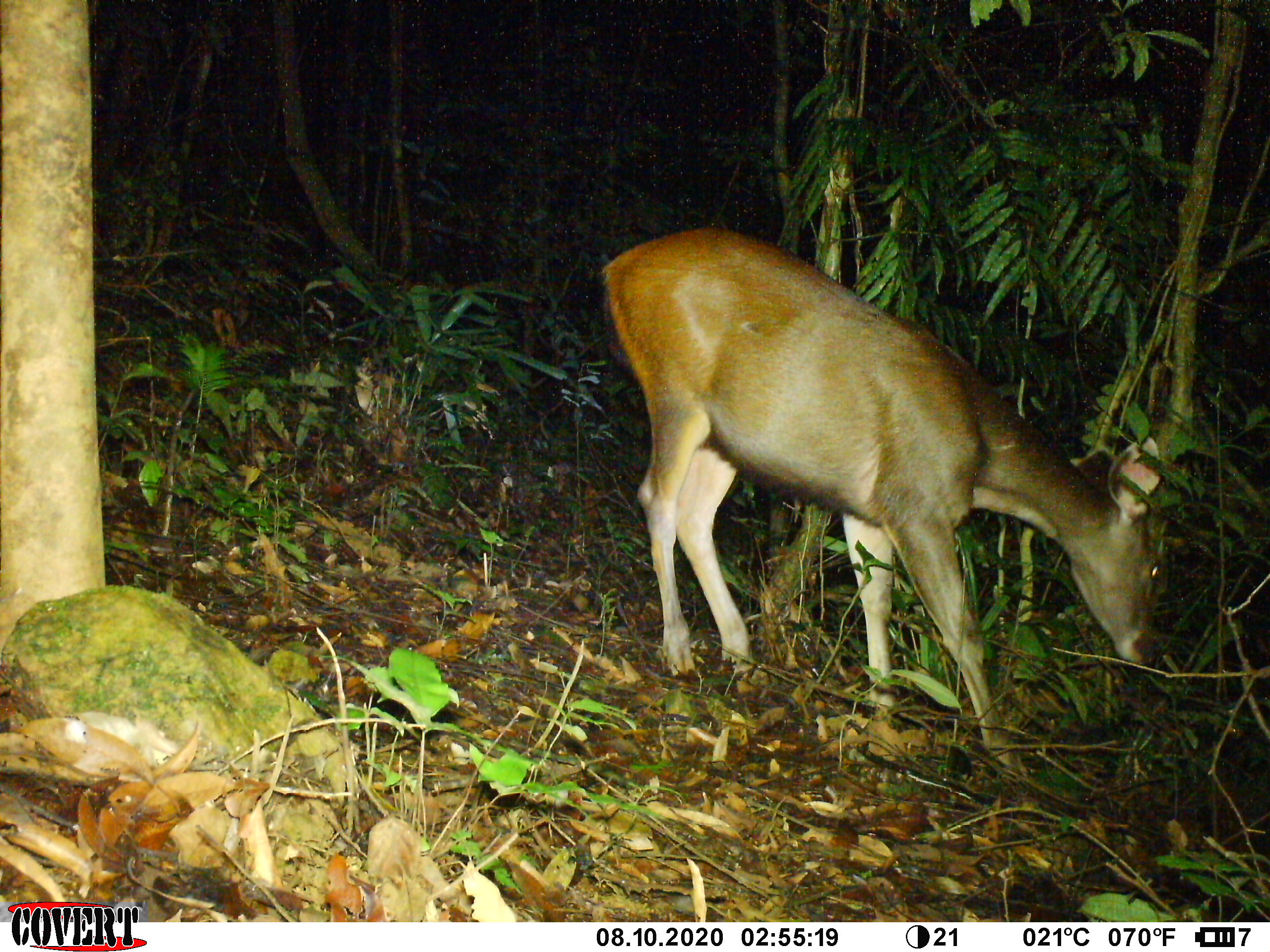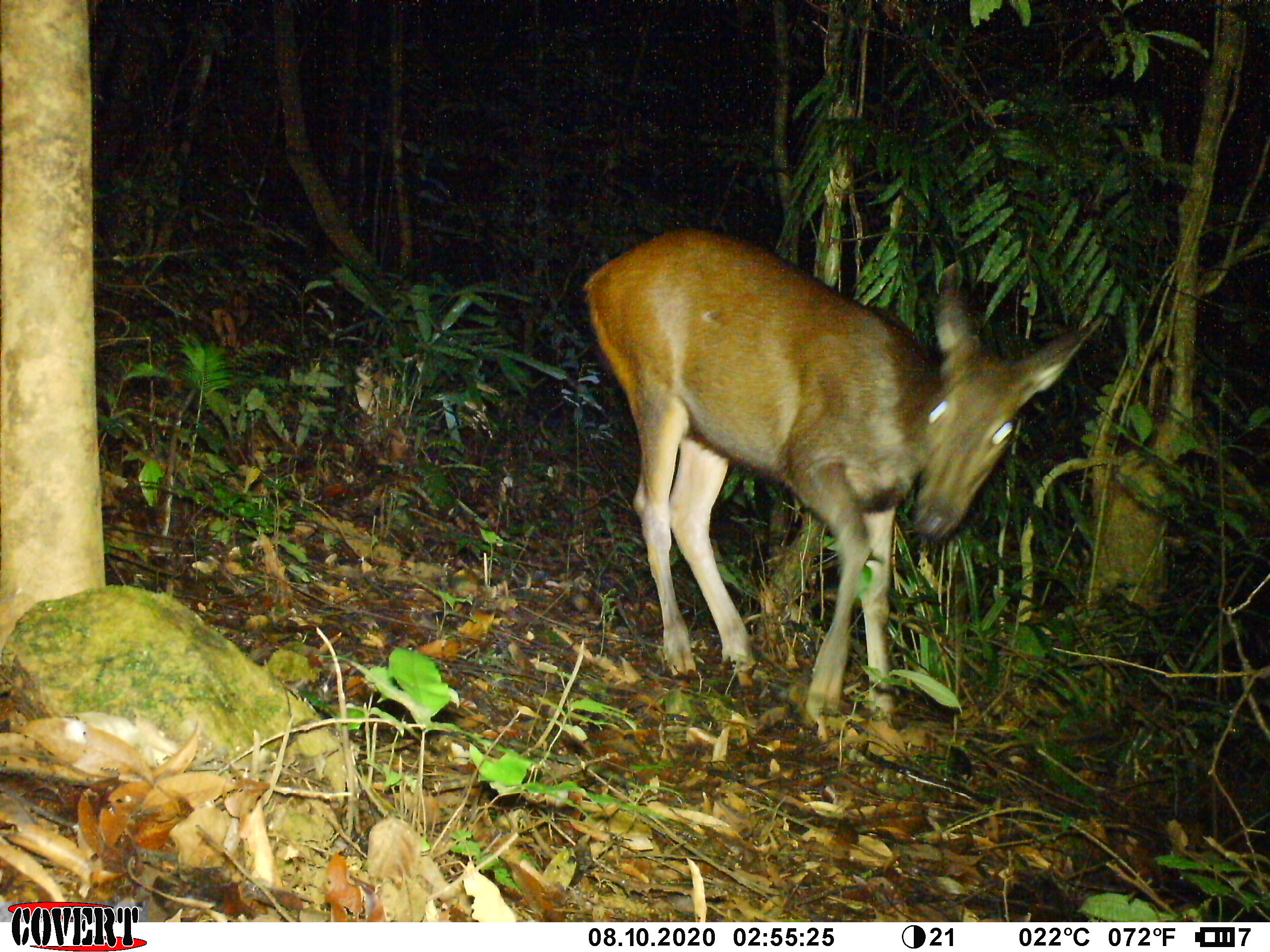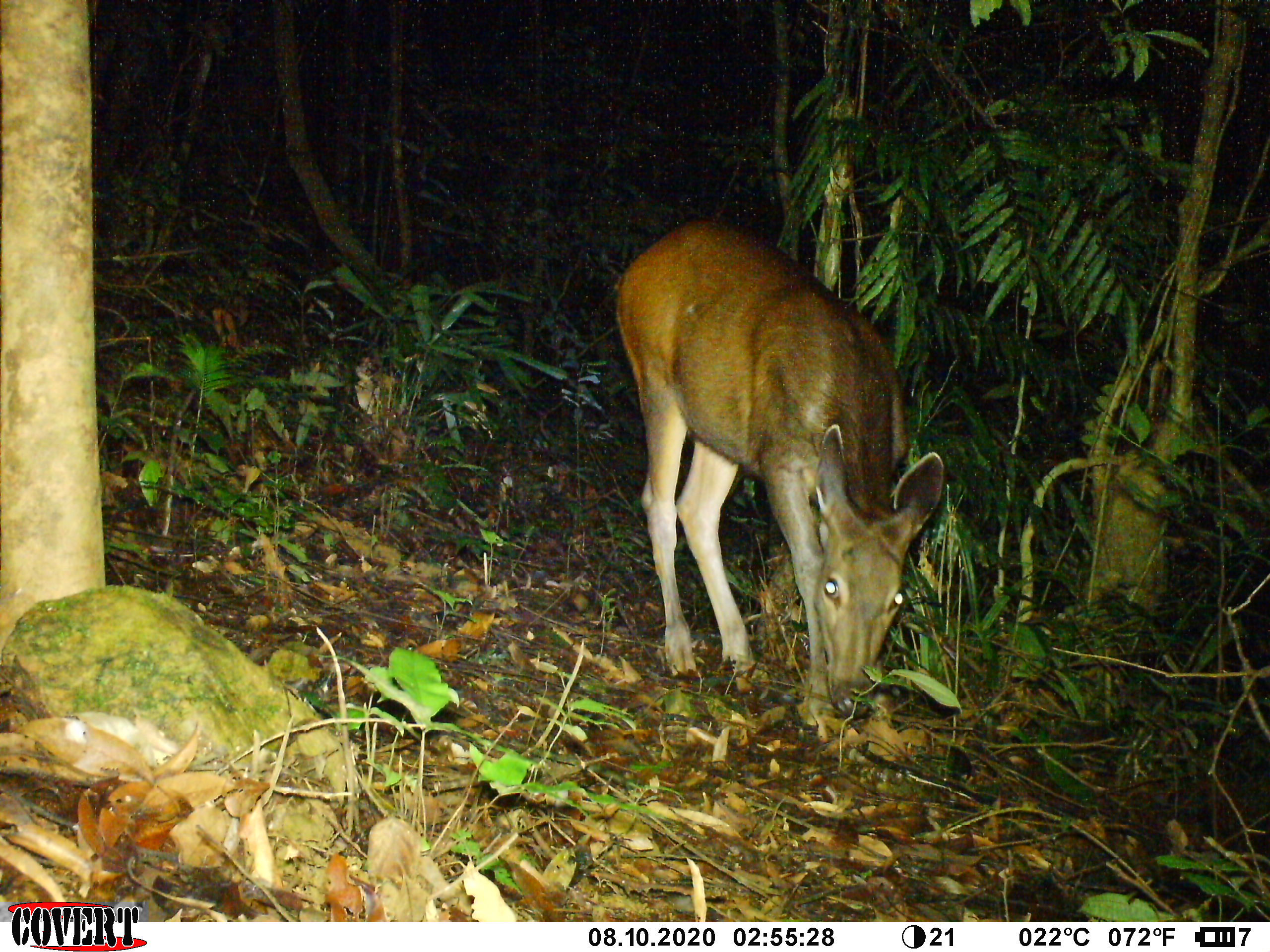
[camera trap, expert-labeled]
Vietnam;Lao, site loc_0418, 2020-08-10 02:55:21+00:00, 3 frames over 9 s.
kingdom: Animalia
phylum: Chordata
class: Mammalia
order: Artiodactyla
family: Cervidae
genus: Rusa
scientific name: Rusa unicolor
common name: sambar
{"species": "sambar (Rusa unicolor)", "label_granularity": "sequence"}